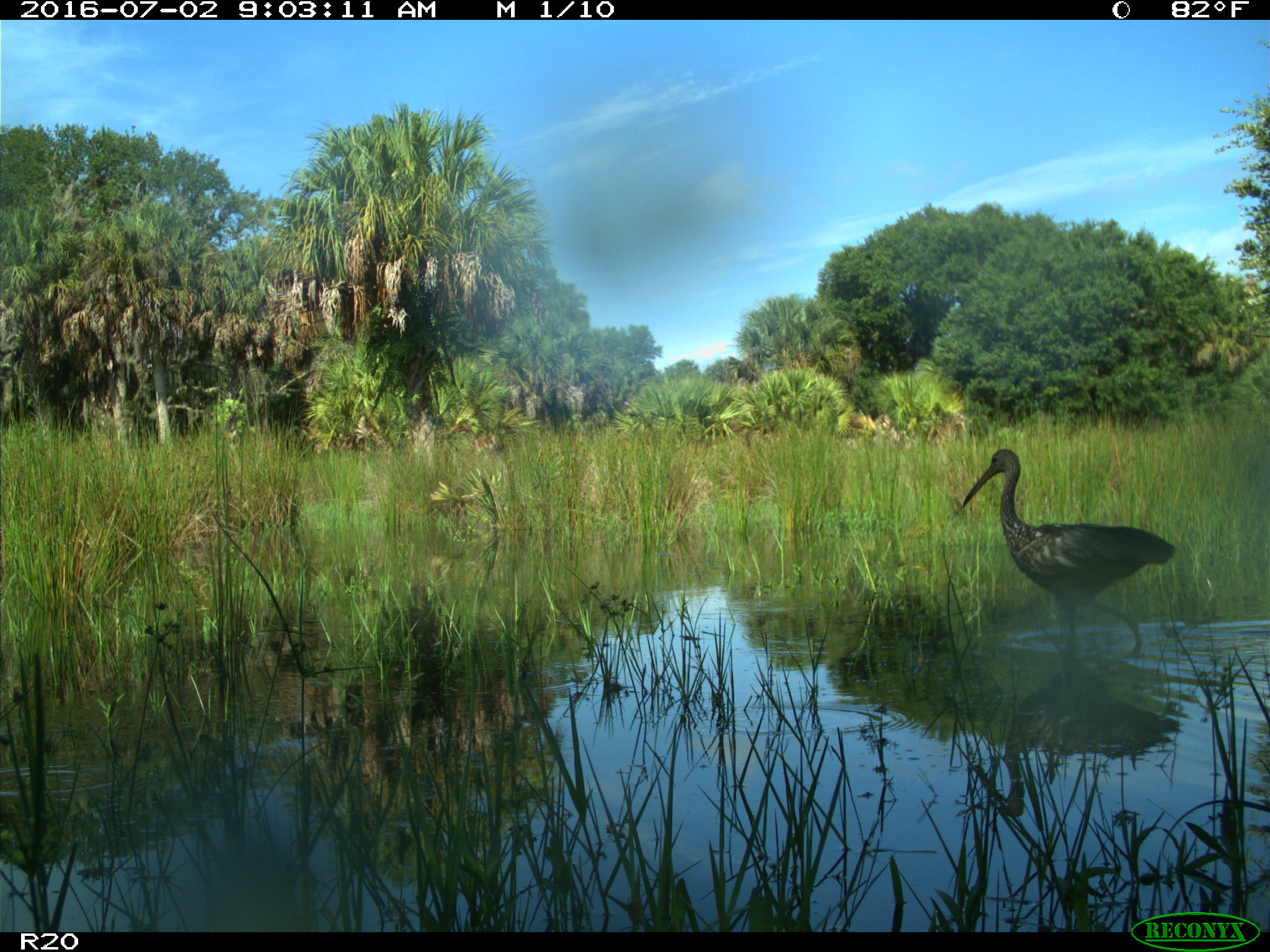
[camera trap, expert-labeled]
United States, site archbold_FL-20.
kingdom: Animalia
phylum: Chordata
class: Aves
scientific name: Aves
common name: birds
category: unidentified bird